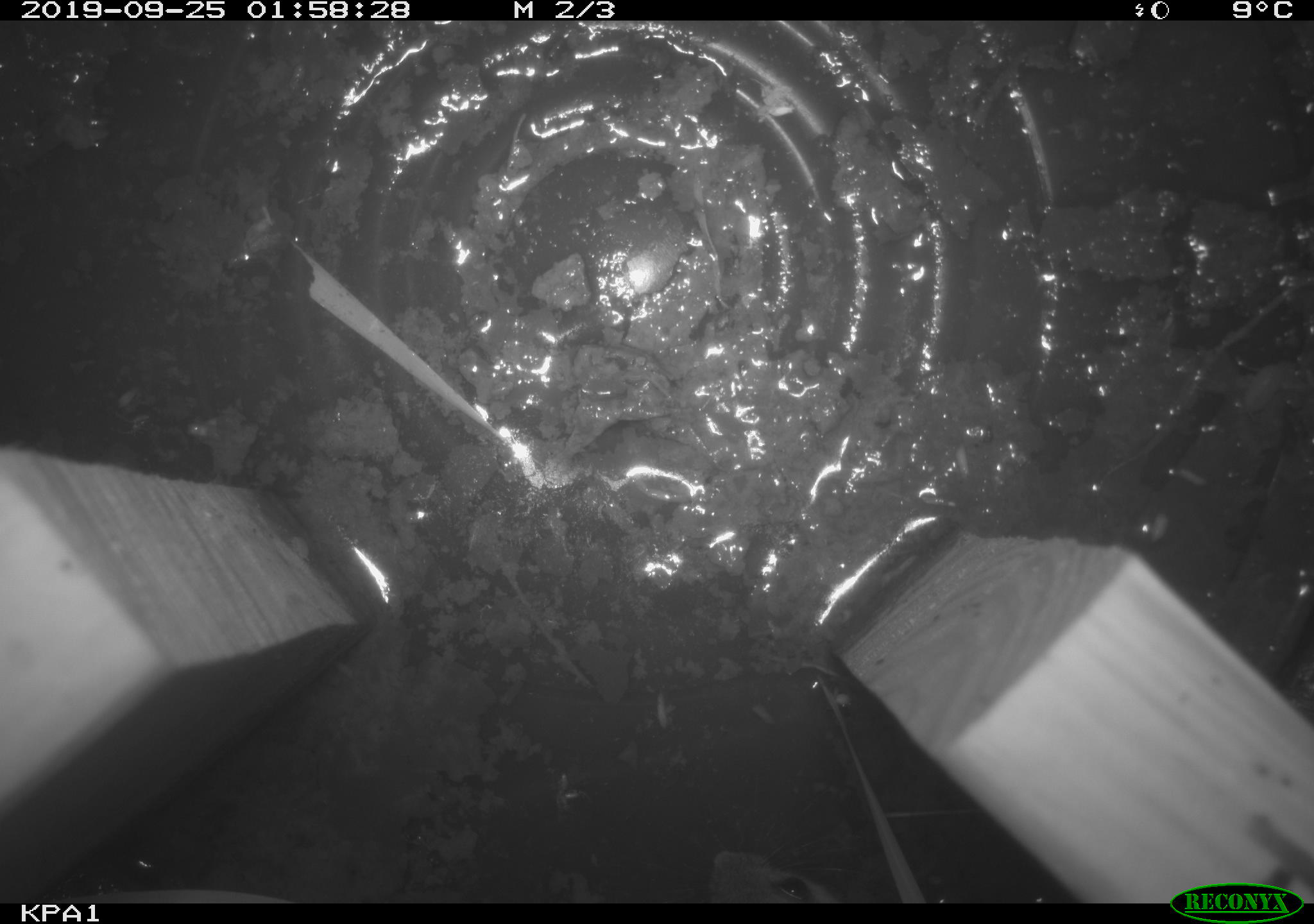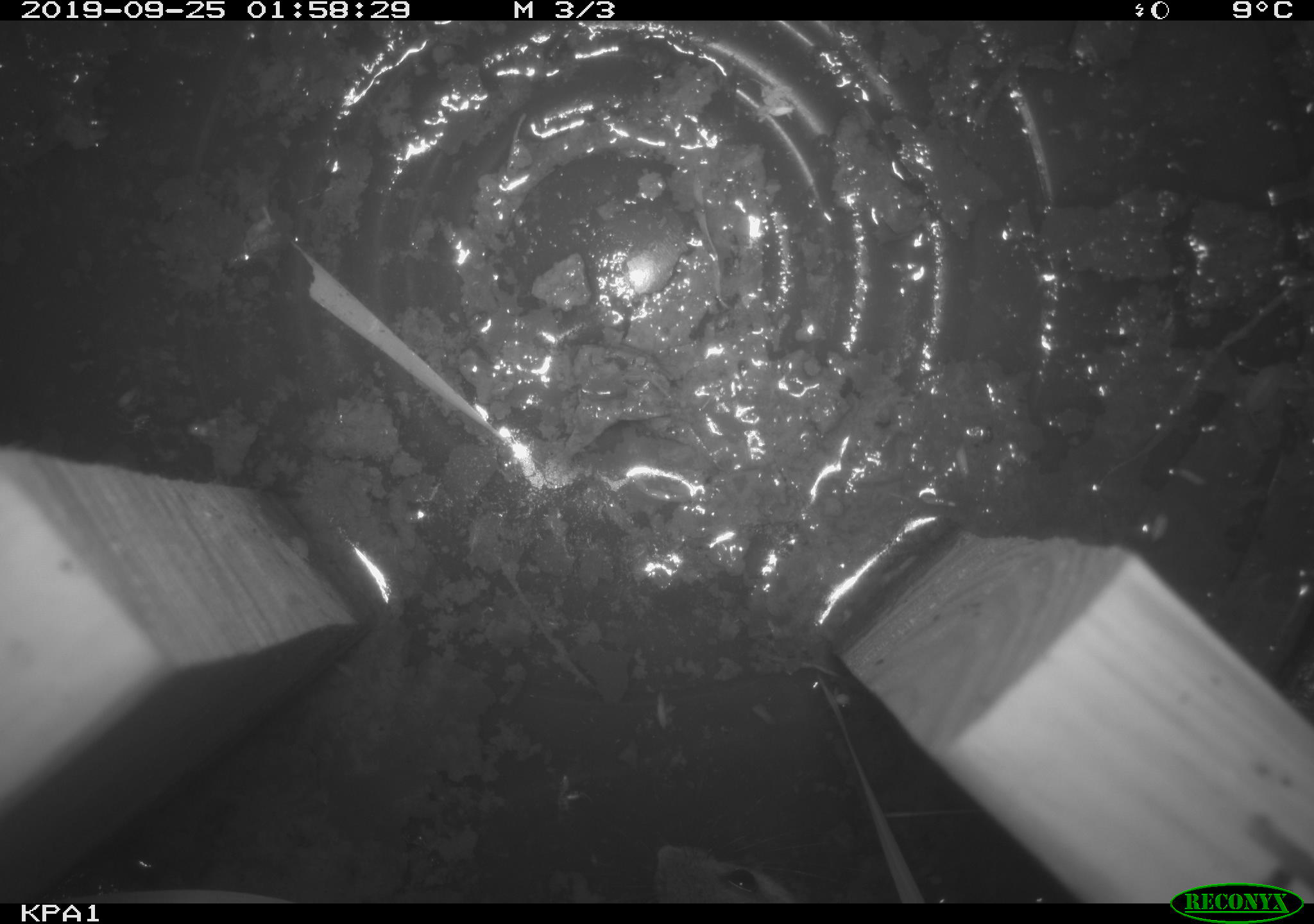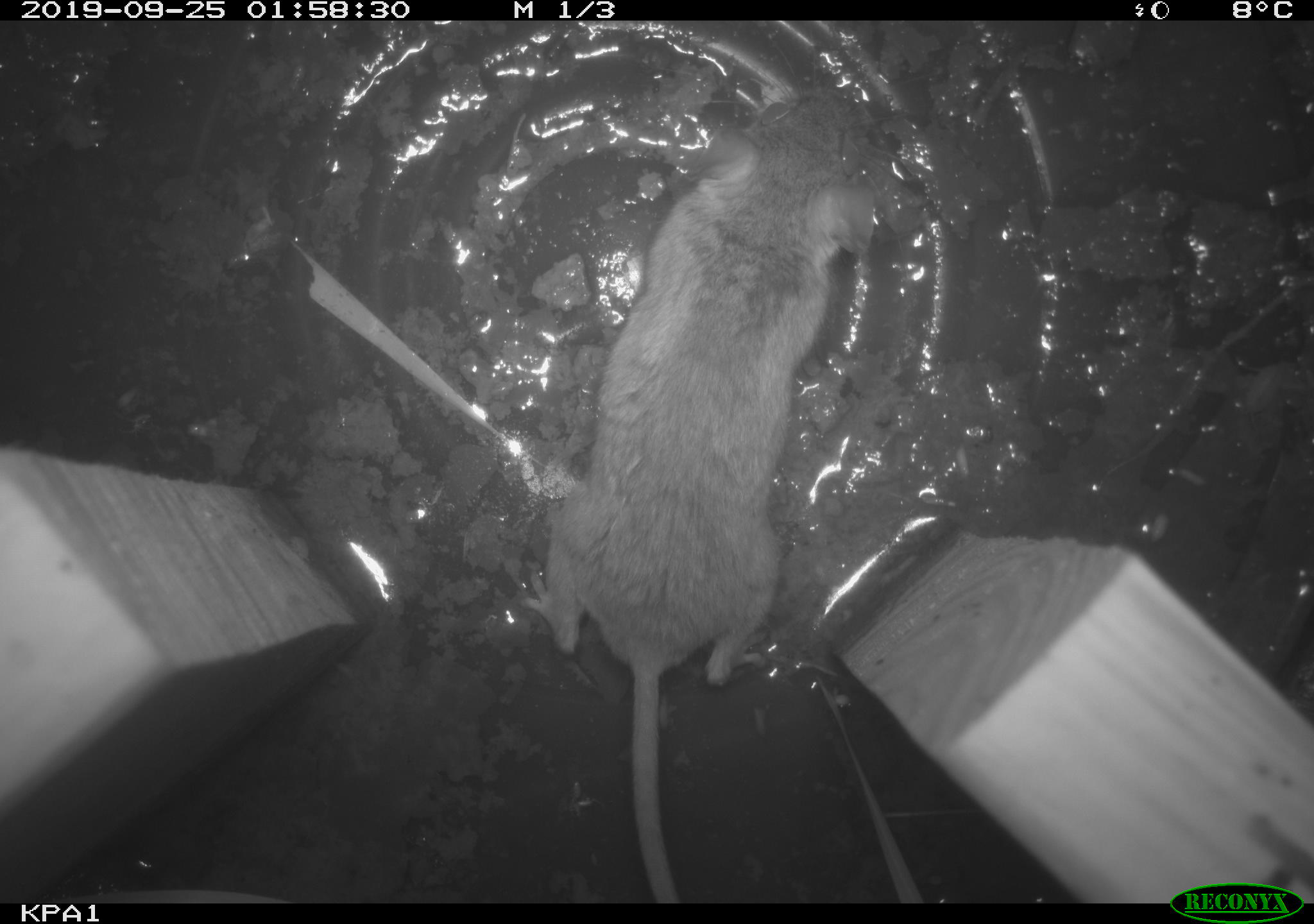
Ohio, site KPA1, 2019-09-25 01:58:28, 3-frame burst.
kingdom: Animalia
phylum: Chordata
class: Mammalia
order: Rodentia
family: Cricetidae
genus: Peromyscus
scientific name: Peromyscus leucopus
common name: white-footed mouse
White-footed mouse (Peromyscus leucopus).